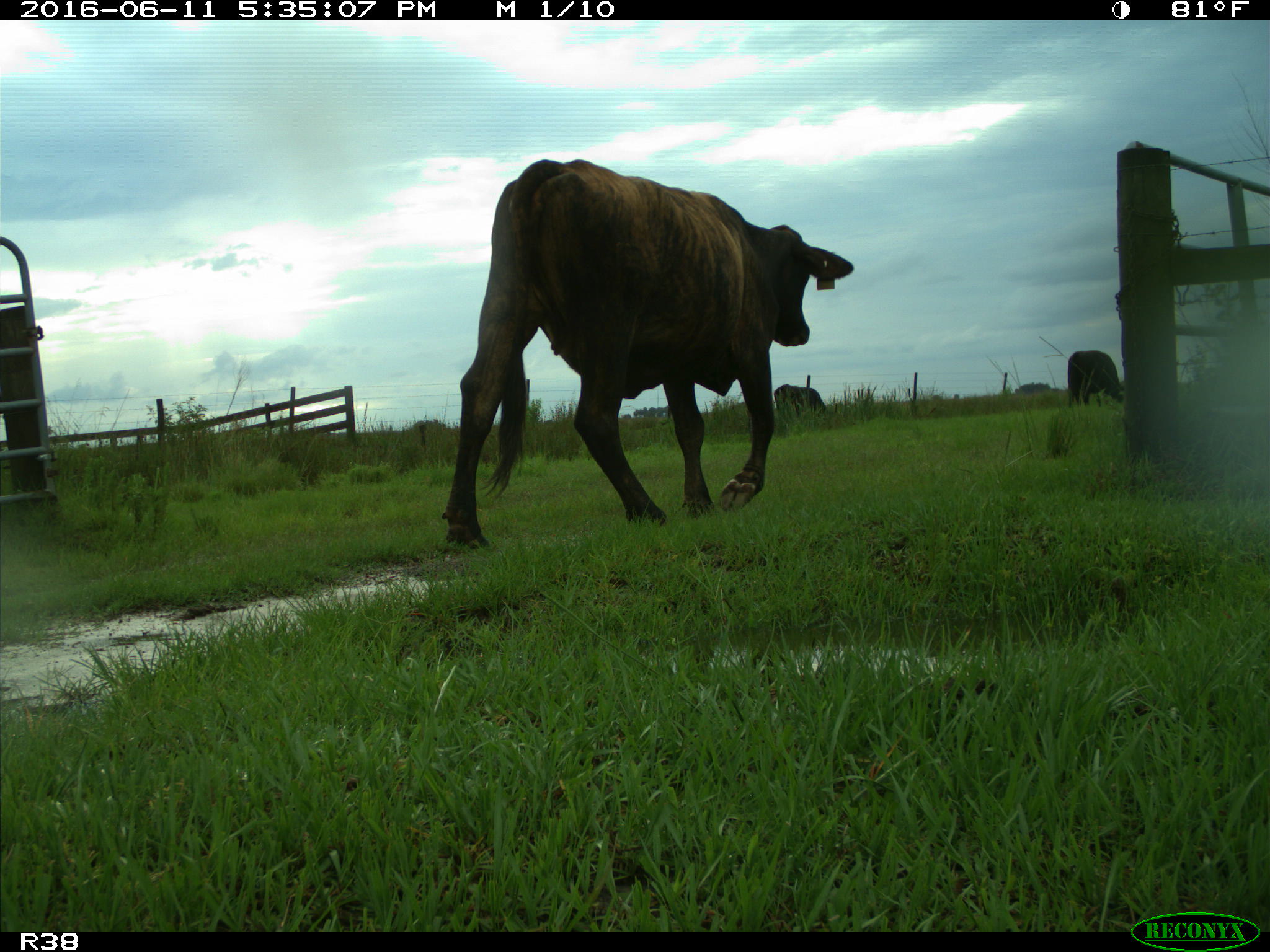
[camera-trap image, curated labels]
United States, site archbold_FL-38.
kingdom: Animalia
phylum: Chordata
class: Mammalia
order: Artiodactyla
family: Bovidae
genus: Bos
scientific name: Bos taurus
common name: domestic cow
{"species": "Bos taurus (domestic cow)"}